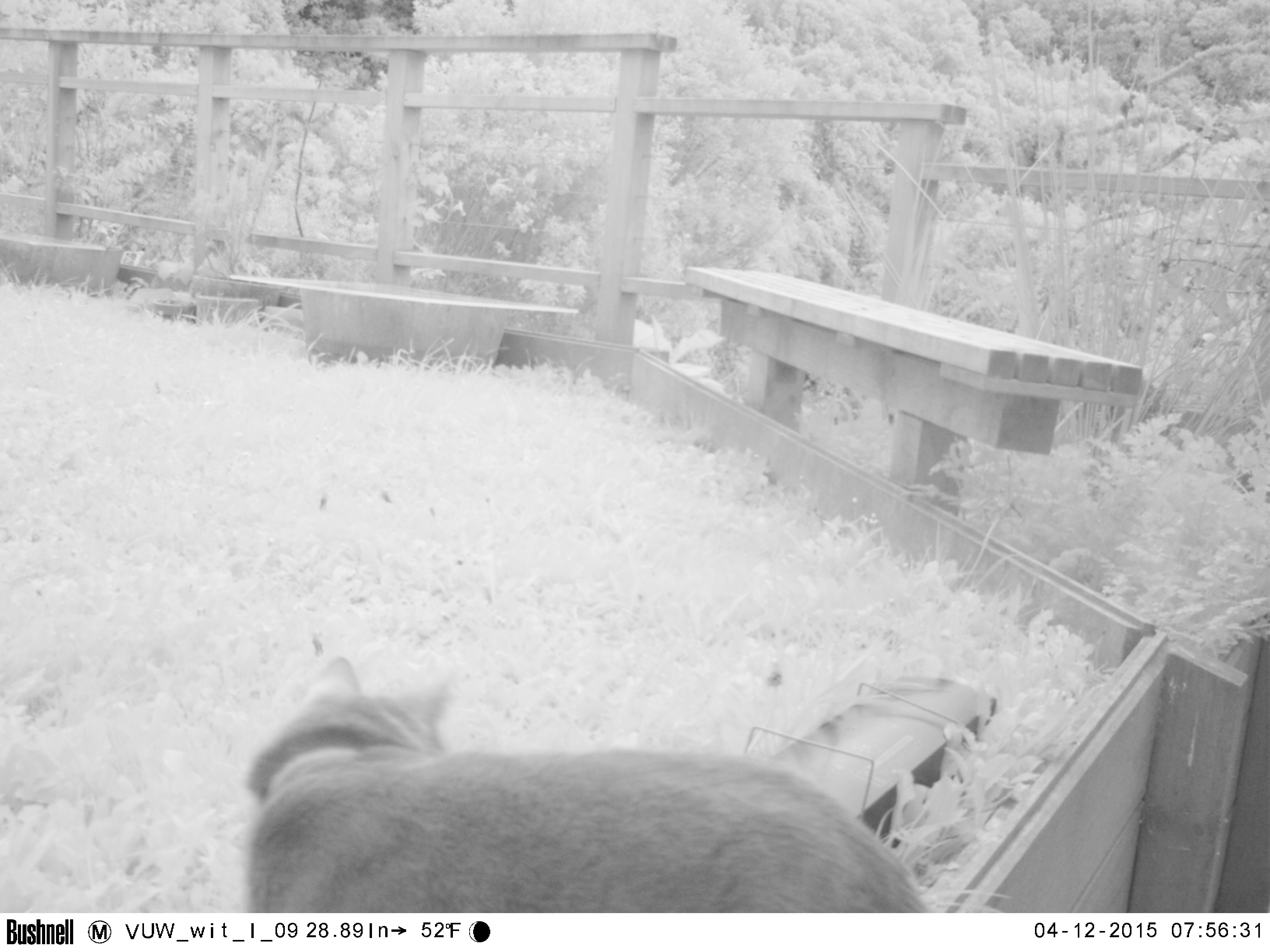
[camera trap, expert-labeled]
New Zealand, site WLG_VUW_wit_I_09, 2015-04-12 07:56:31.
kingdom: Animalia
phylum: Chordata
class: Mammalia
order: Carnivora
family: Felidae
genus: Felis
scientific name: Felis catus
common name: domestic cat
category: cat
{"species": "cat (domestic cat) (Felis catus)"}